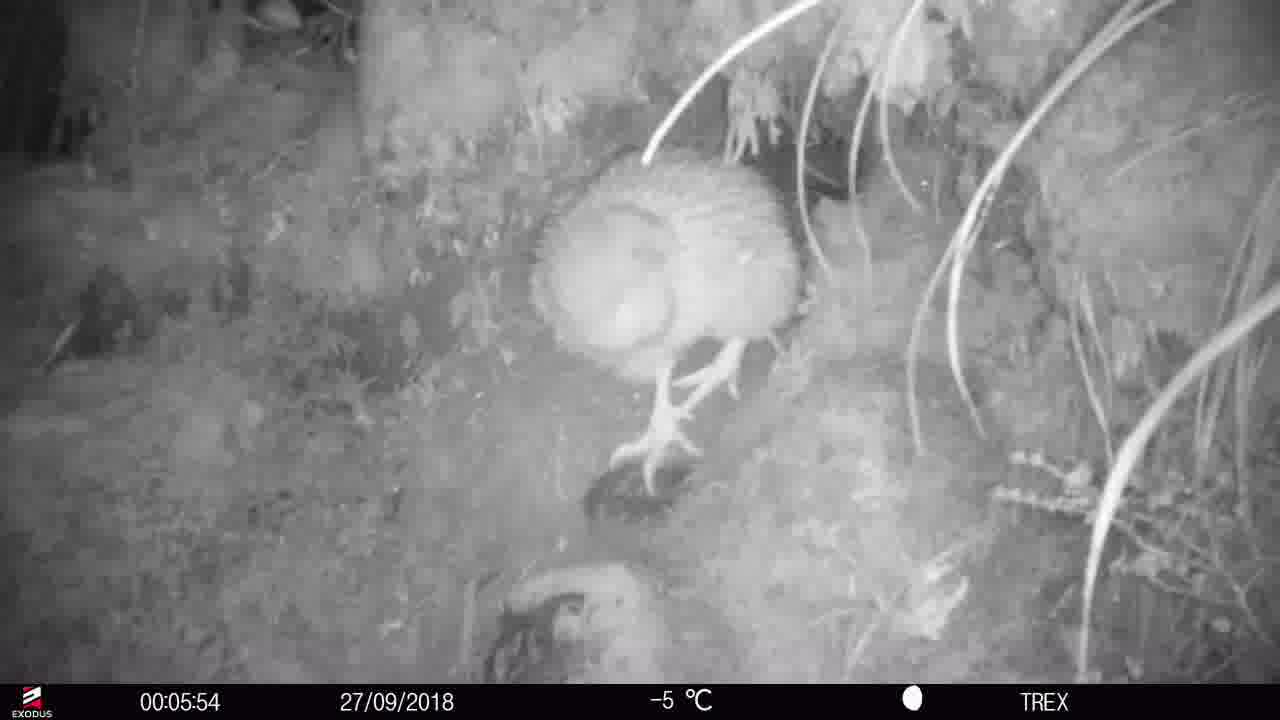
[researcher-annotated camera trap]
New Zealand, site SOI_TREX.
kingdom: Animalia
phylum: Chordata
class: Aves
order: Apterygiformes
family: Apterygidae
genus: Apteryx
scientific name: Apteryx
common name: kiwi